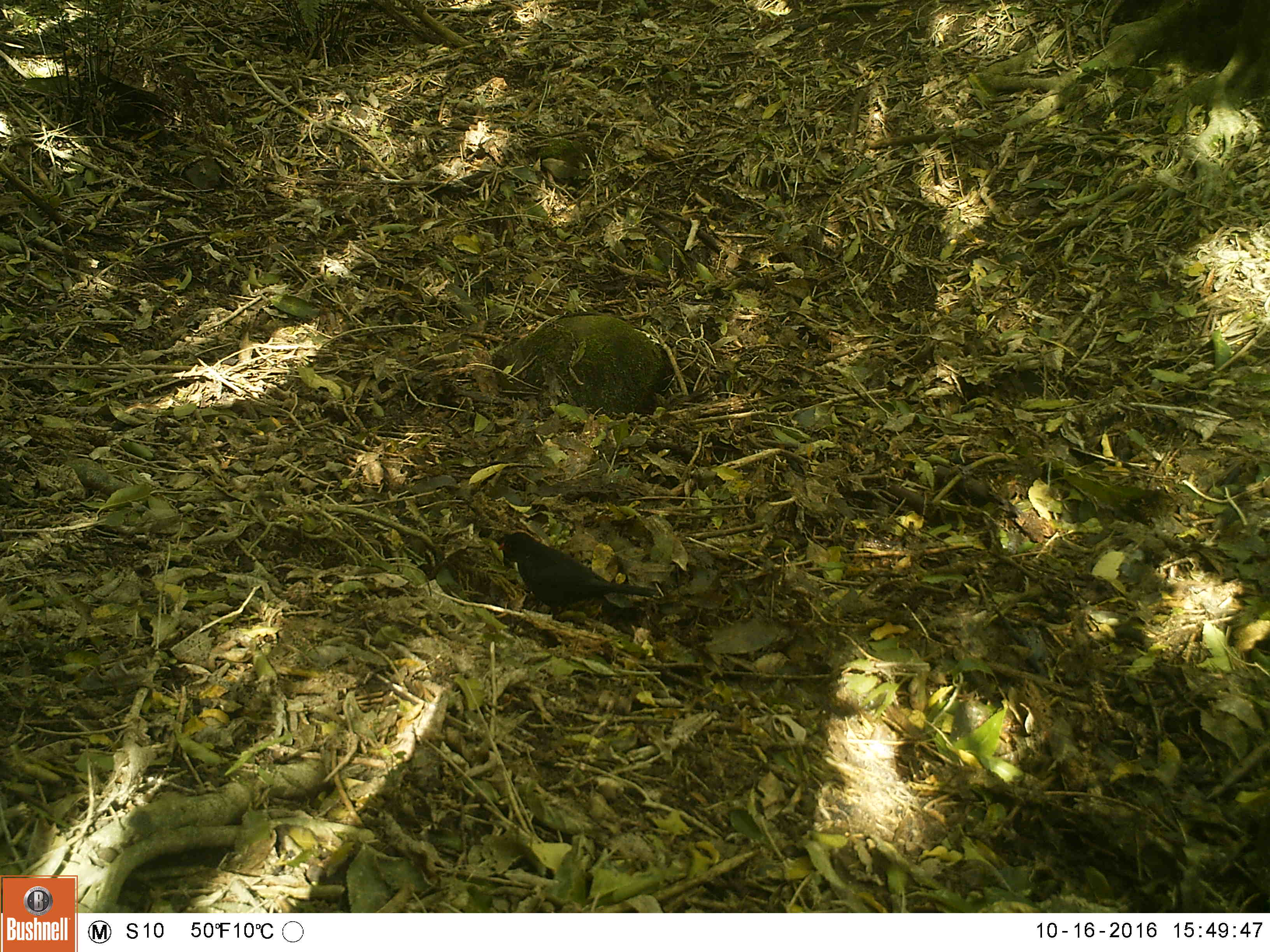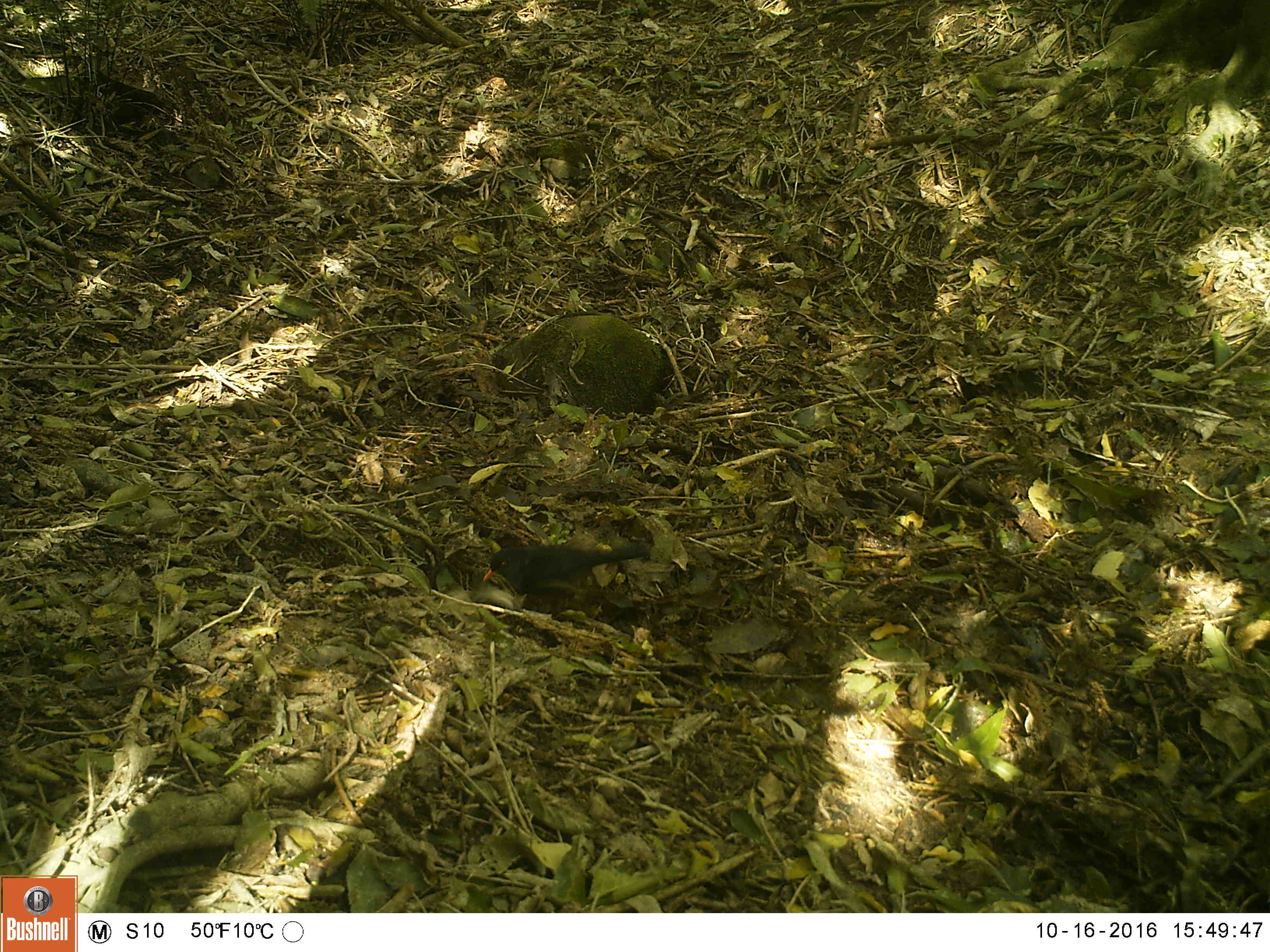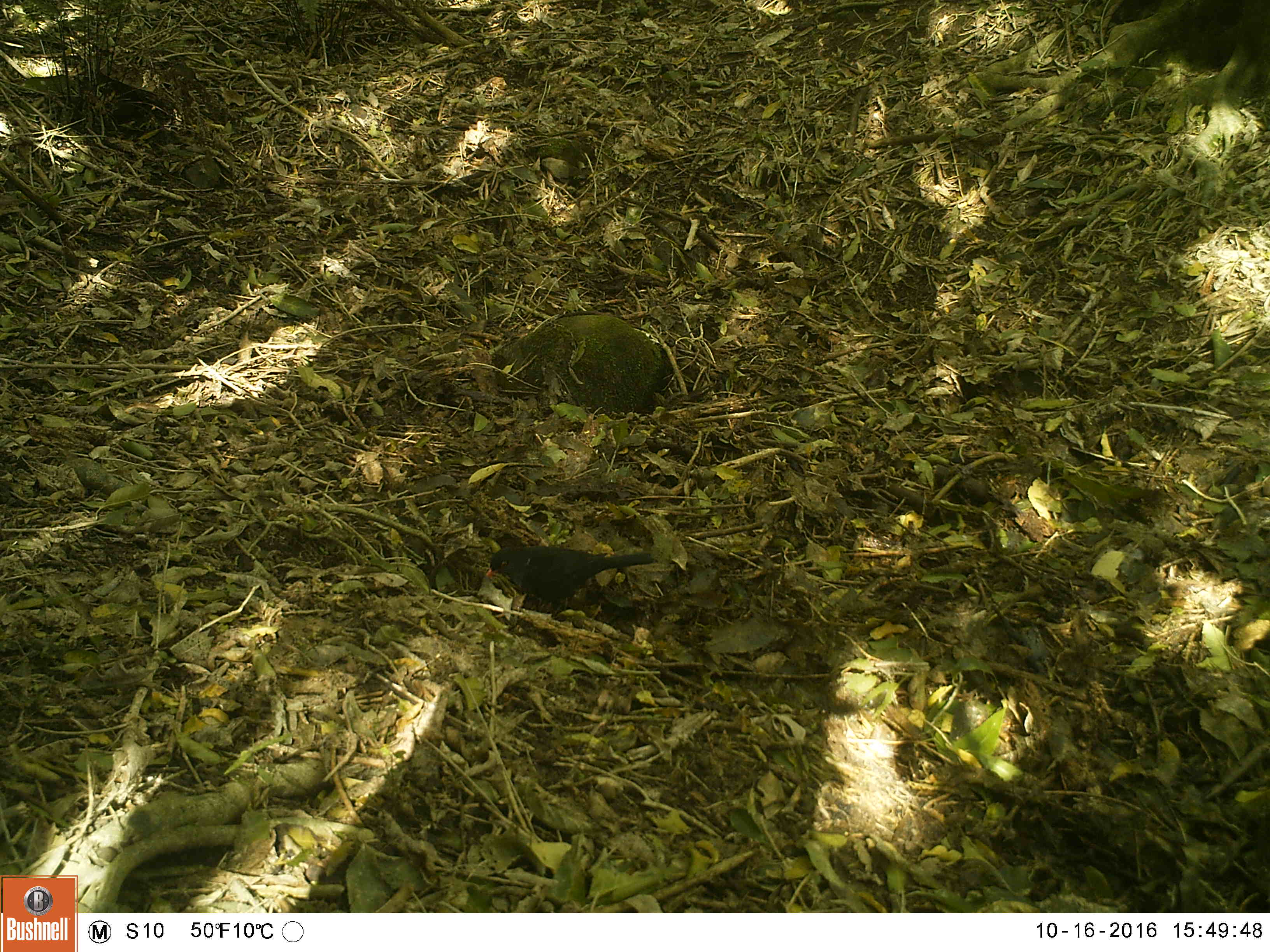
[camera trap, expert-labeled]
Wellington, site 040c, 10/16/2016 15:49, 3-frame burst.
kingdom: Animalia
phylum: Chordata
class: Aves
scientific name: Aves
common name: bird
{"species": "bird (Aves)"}